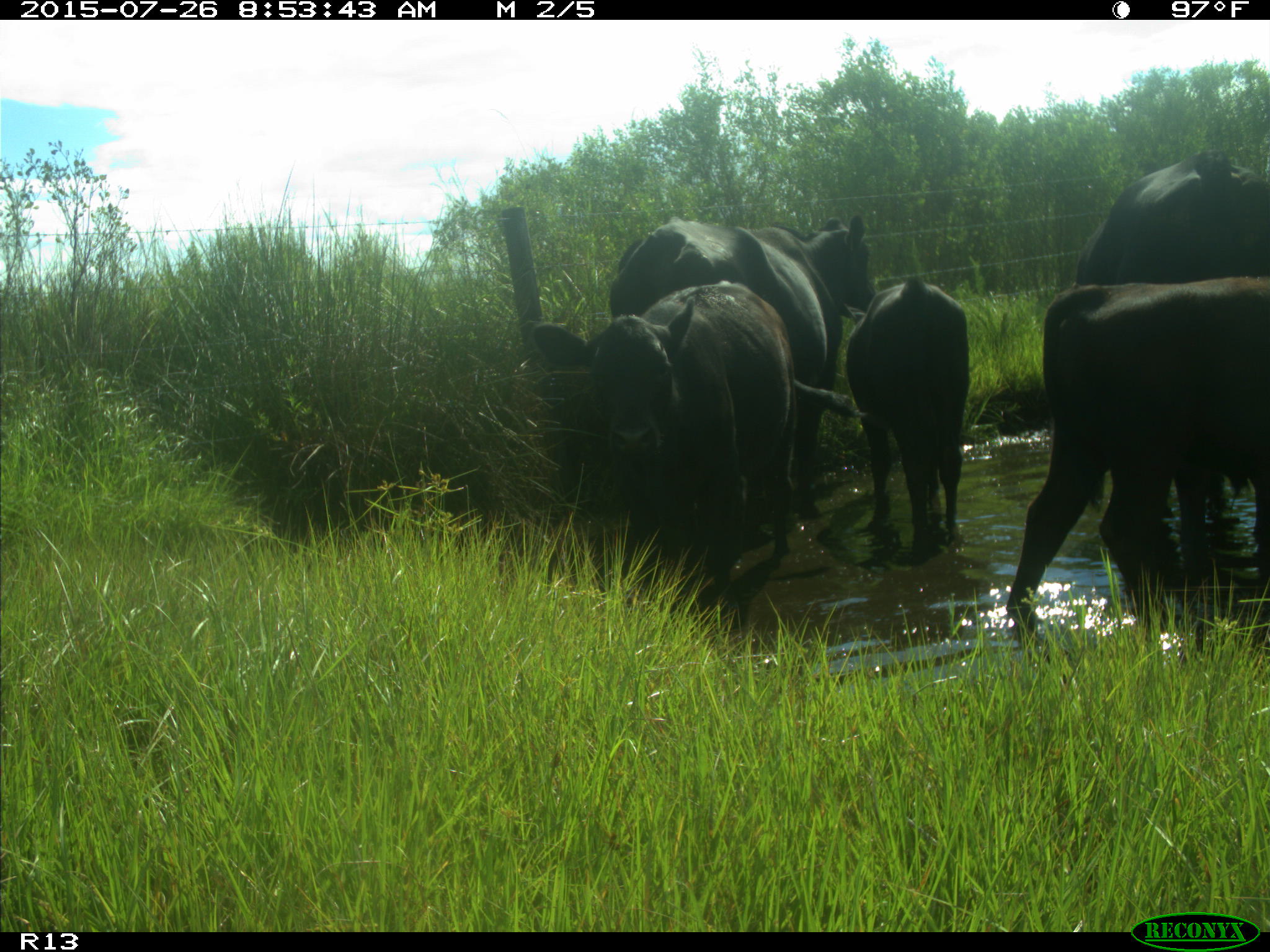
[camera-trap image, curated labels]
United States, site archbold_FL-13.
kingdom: Animalia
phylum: Chordata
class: Mammalia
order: Artiodactyla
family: Bovidae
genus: Bos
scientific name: Bos taurus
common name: domestic cow